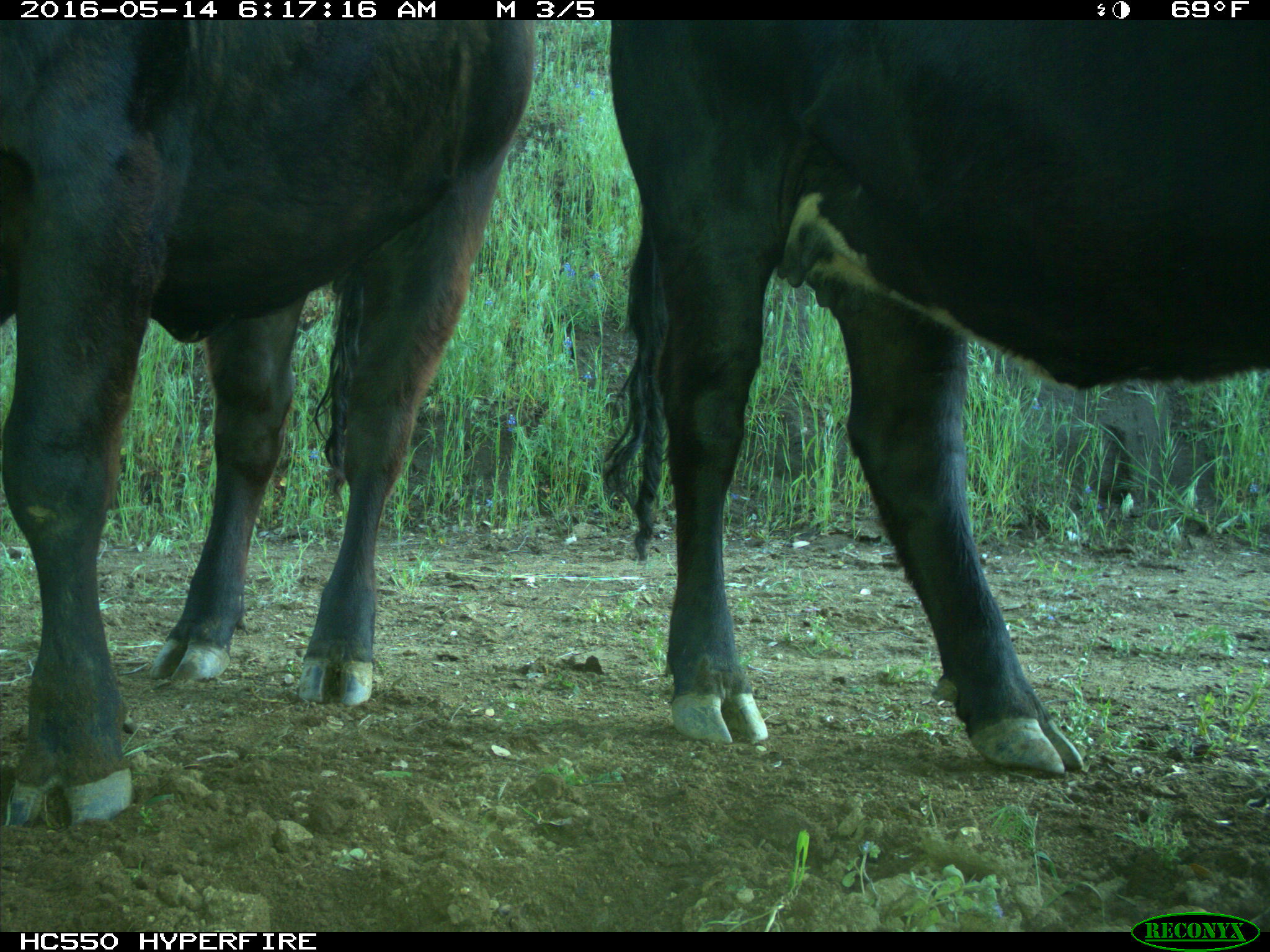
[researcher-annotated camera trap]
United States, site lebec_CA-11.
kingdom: Animalia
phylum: Chordata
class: Mammalia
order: Artiodactyla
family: Bovidae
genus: Bos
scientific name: Bos taurus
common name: domestic cow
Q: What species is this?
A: Bos taurus (domestic cow).